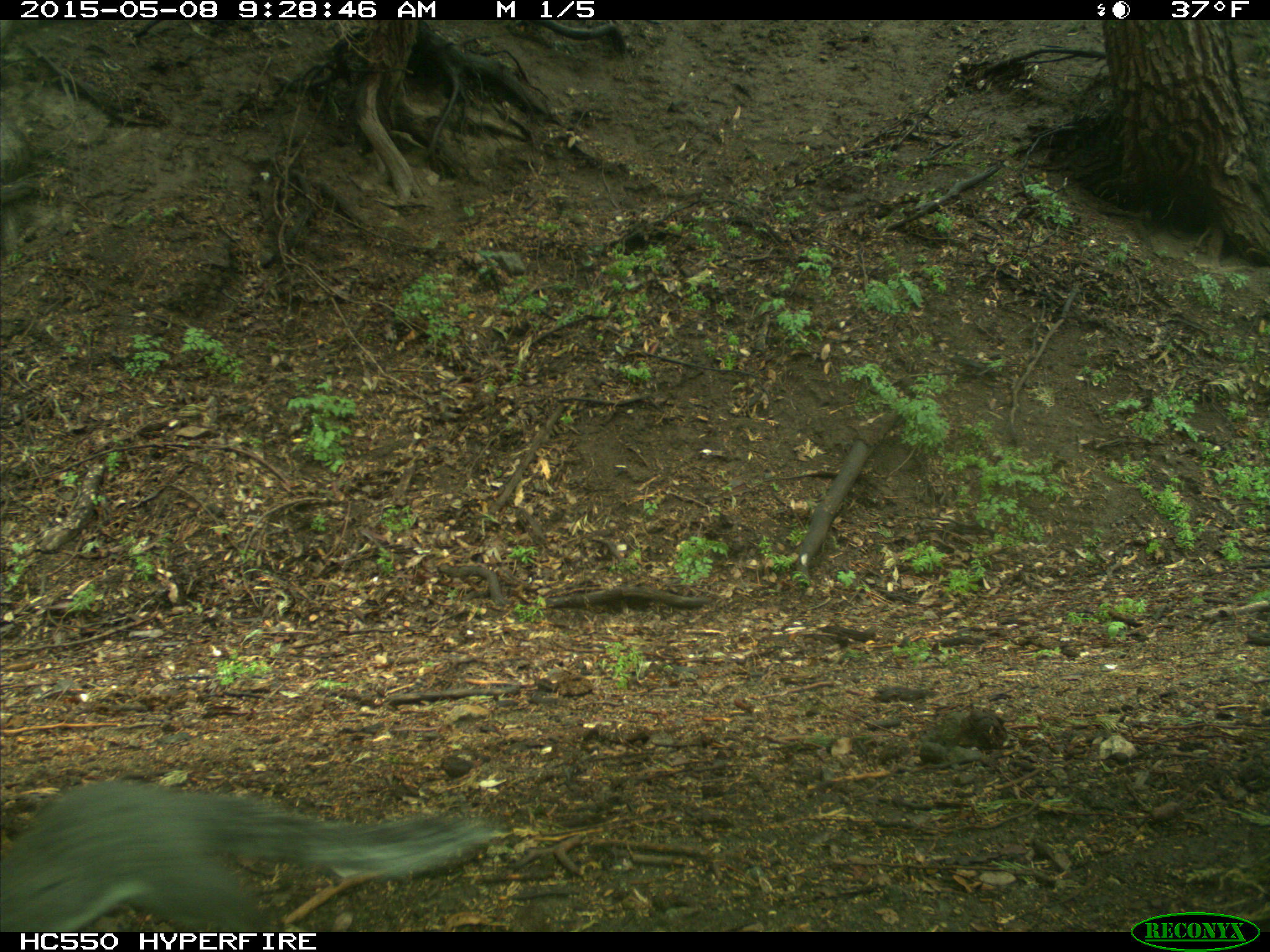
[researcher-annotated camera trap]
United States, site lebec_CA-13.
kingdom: Animalia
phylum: Chordata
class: Mammalia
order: Rodentia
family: Sciuridae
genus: Sciurus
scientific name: Sciurus carolinensis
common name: eastern gray squirrel